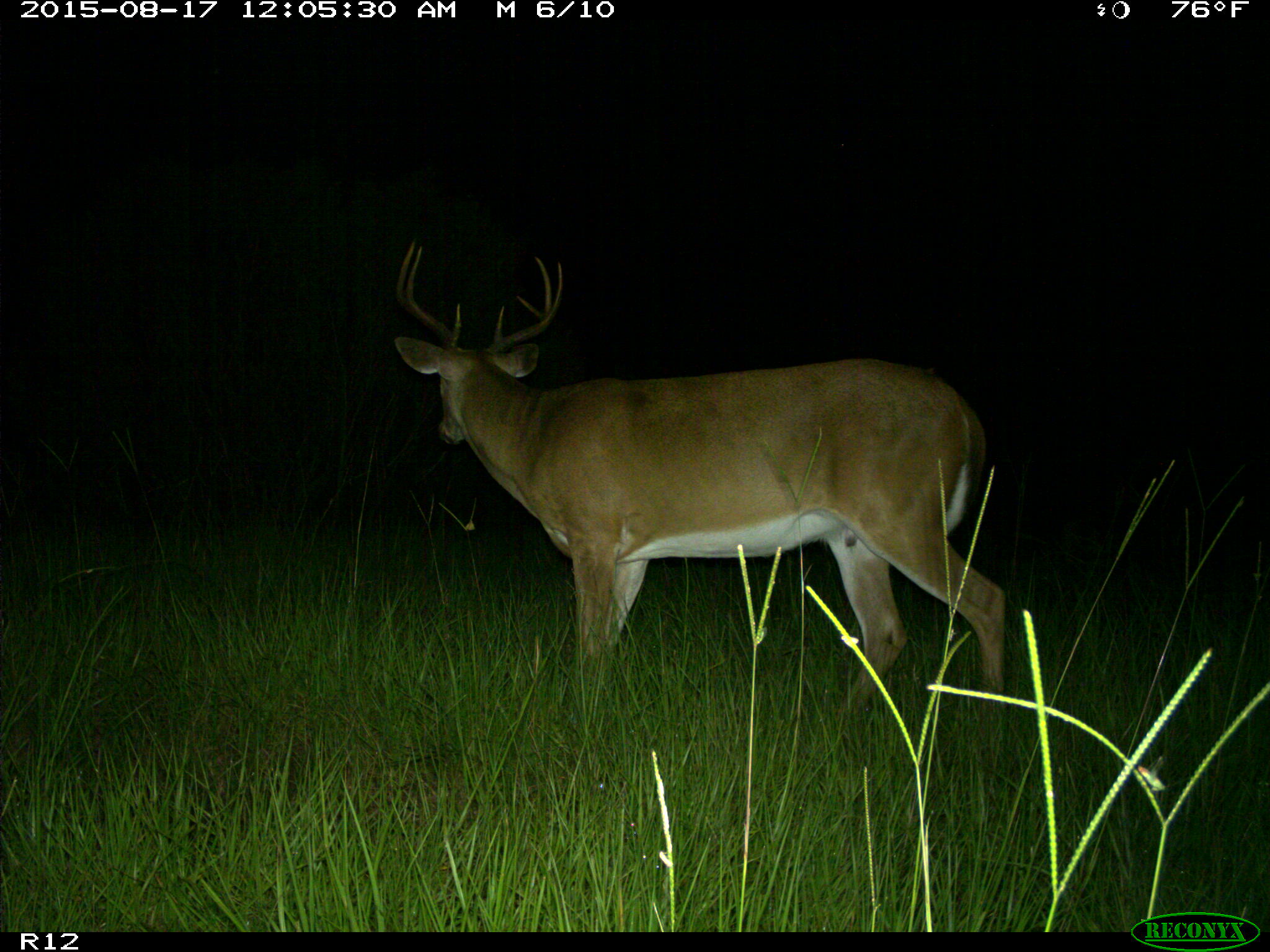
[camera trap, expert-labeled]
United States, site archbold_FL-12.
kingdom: Animalia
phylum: Chordata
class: Mammalia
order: Artiodactyla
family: Cervidae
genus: Odocoileus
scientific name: Odocoileus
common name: deer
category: unidentified deer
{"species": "unidentified deer (deer) (Odocoileus)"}